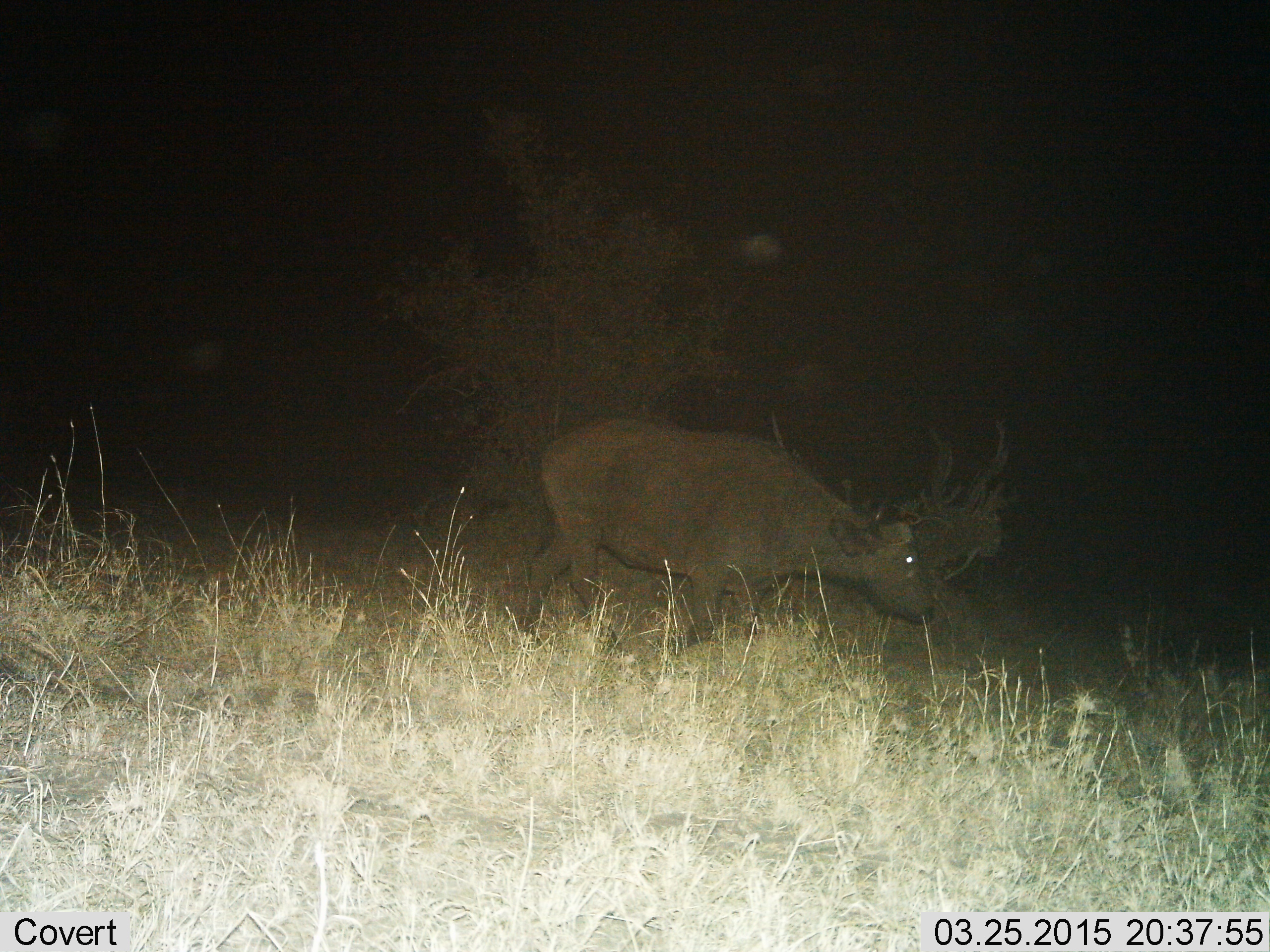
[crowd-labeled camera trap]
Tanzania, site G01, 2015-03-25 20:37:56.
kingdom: Animalia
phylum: Chordata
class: Mammalia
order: Artiodactyla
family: Bovidae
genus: Syncerus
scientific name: Syncerus caffer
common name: cape buffalo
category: buffalo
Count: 1.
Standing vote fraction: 0%.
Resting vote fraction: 0%.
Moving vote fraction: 100%.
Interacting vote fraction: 0%.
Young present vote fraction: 0%.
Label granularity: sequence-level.